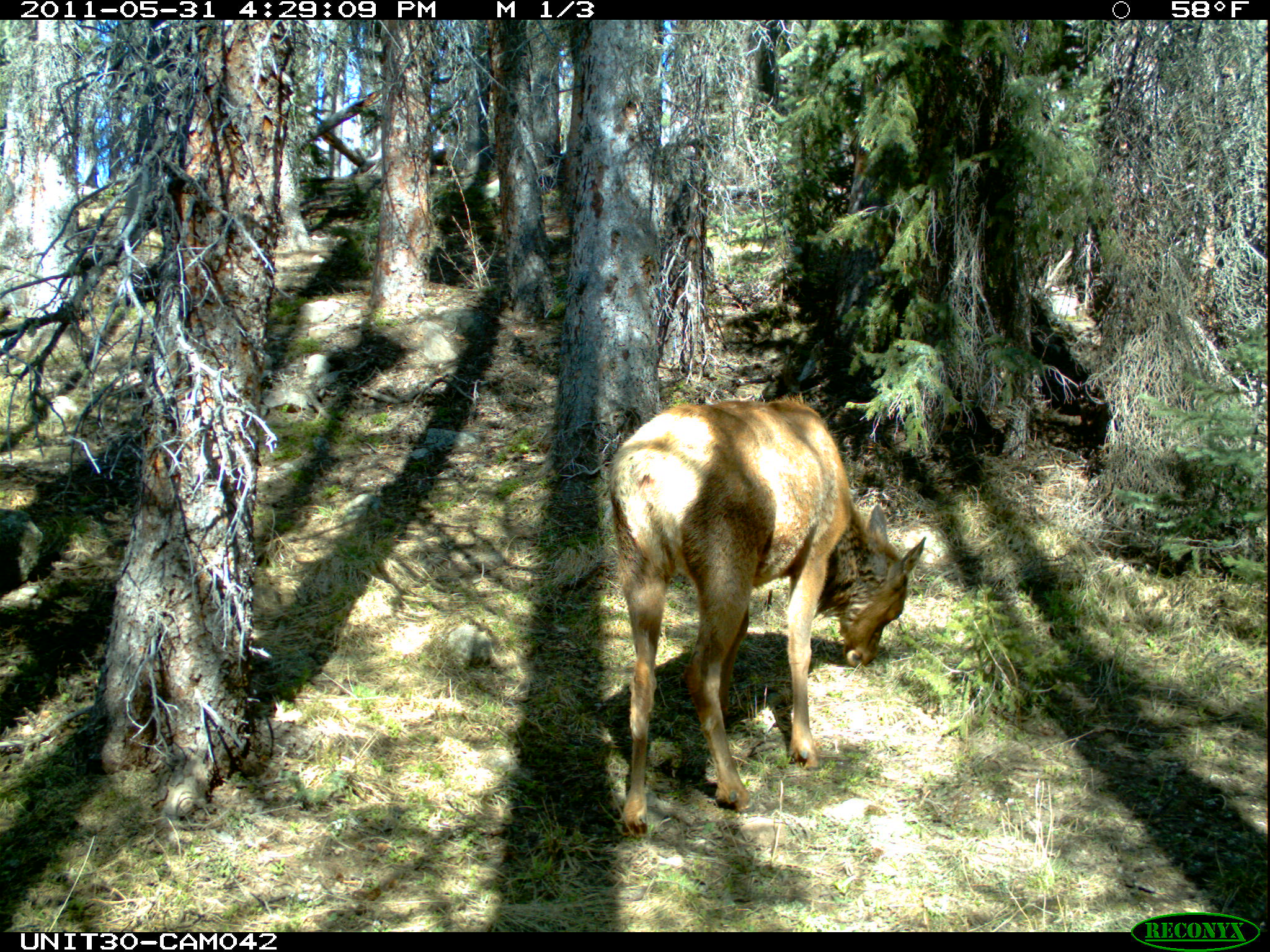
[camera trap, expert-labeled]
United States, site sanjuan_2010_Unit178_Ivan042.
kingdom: Animalia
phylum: Chordata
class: Mammalia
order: Artiodactyla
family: Cervidae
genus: Cervus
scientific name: Cervus elaphus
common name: red deer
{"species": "Cervus elaphus (red deer)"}